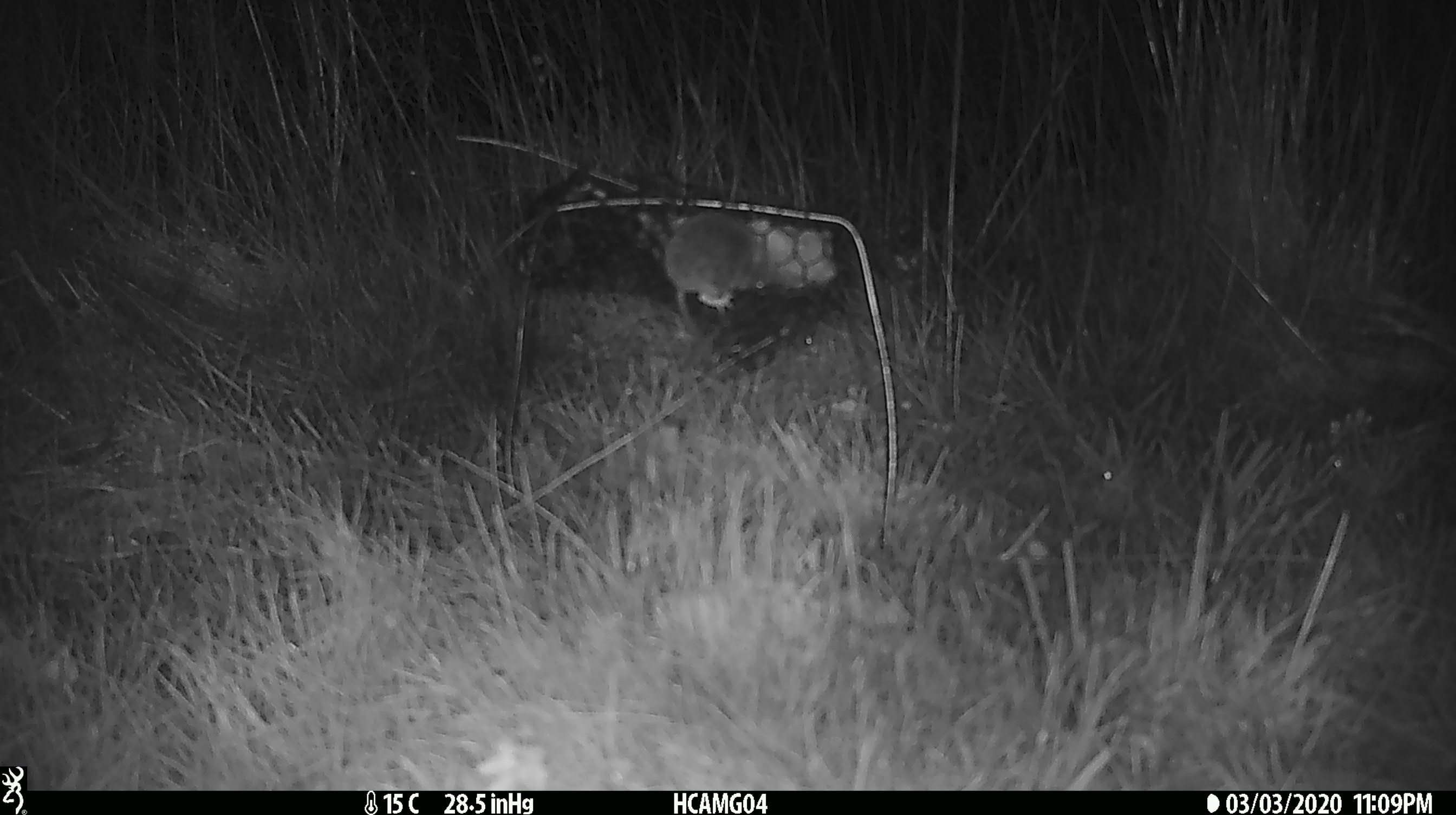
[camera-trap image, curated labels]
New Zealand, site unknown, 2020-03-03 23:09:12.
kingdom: Animalia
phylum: Chordata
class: Mammalia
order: Rodentia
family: Muridae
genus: Mus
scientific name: Mus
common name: mouse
Mouse (Mus).